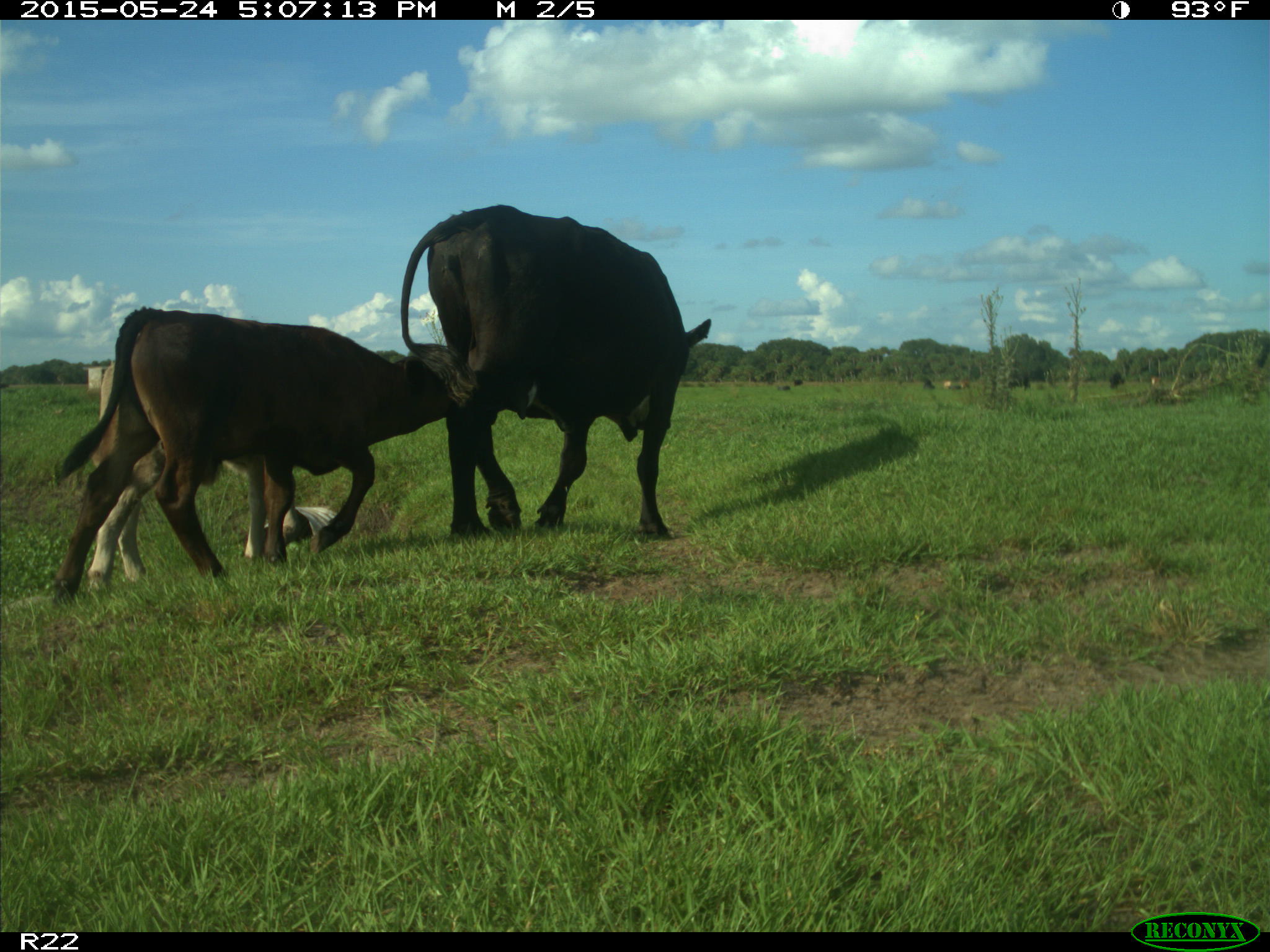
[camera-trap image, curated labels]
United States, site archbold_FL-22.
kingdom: Animalia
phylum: Chordata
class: Mammalia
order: Artiodactyla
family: Bovidae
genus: Bos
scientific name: Bos taurus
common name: domestic cow